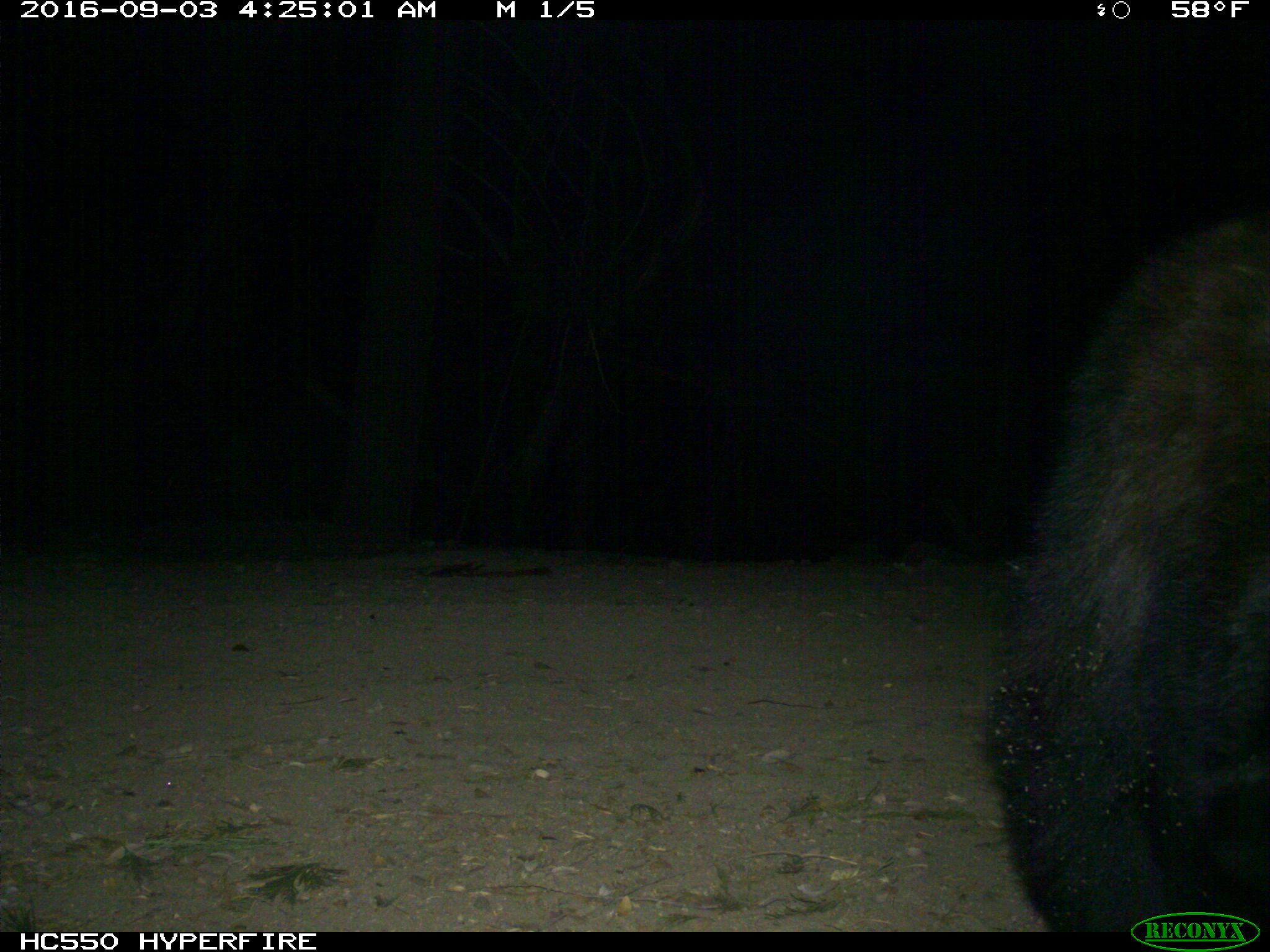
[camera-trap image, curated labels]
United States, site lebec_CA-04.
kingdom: Animalia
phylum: Chordata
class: Mammalia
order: Carnivora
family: Ursidae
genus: Ursus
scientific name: Ursus americanus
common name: american black bear